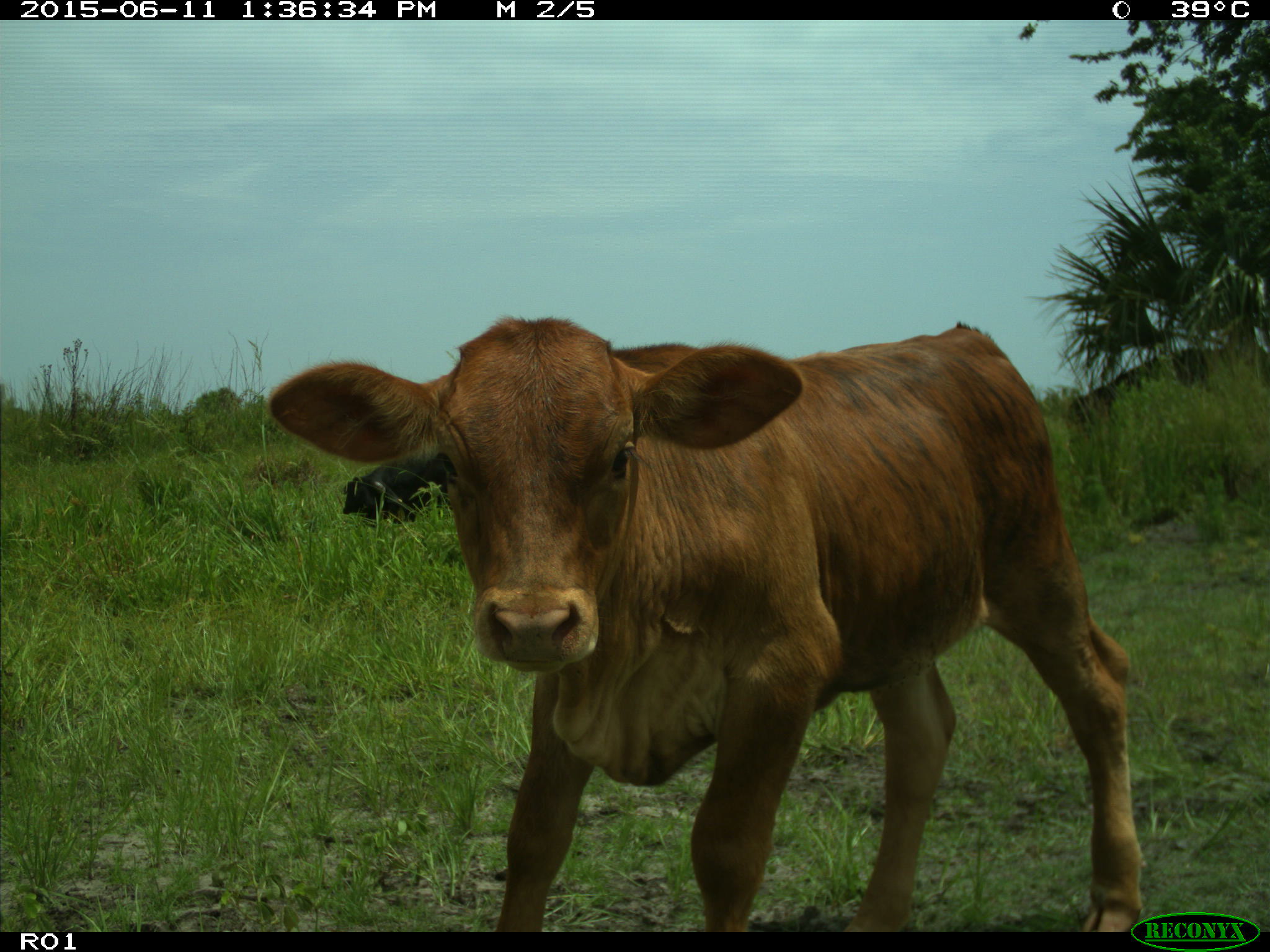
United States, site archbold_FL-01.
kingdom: Animalia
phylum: Chordata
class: Mammalia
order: Artiodactyla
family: Bovidae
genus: Bos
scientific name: Bos taurus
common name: domestic cow